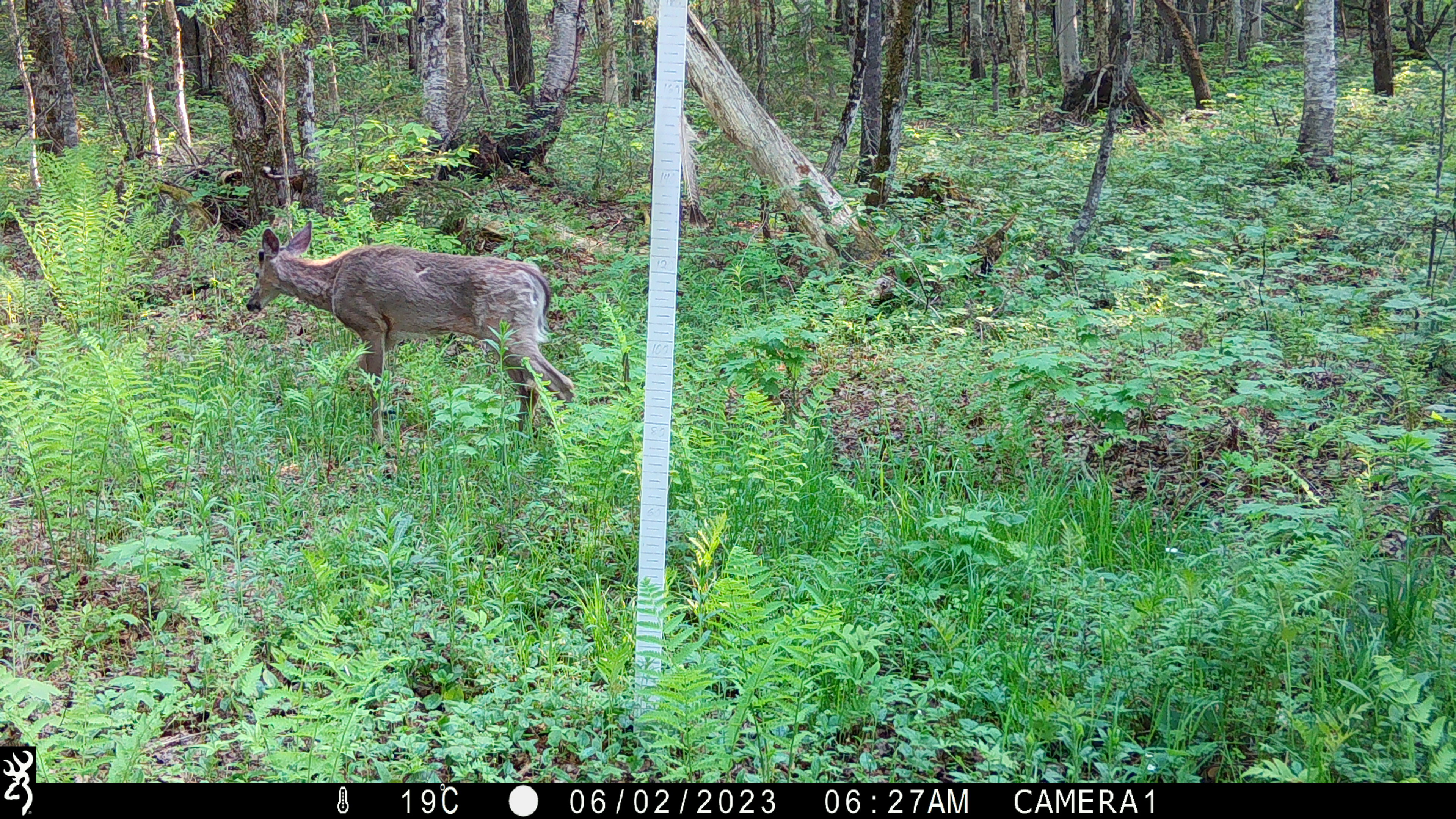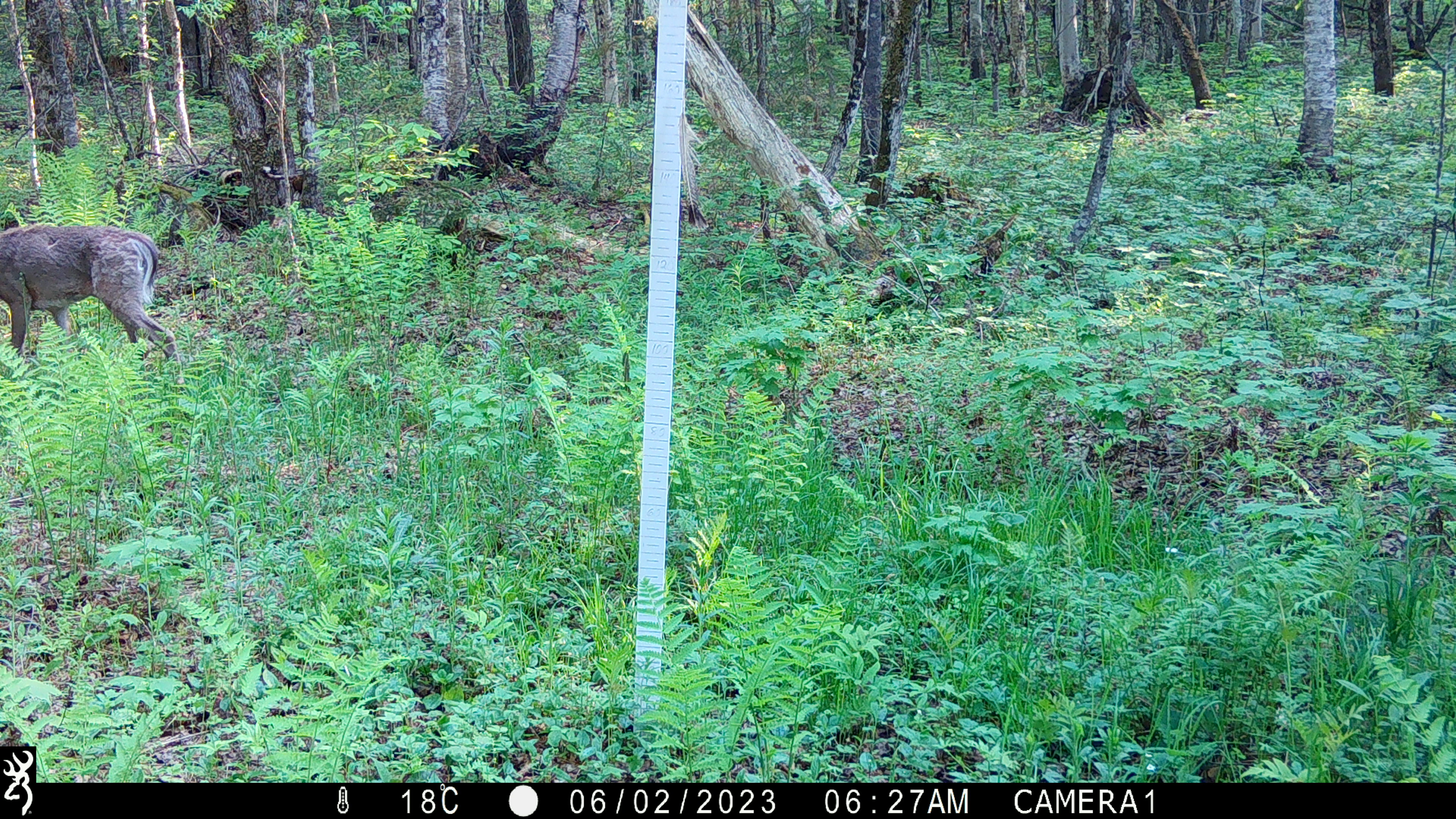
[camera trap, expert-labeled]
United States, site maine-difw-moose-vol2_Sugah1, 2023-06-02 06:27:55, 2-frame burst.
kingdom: Animalia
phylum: Chordata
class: Mammalia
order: Artiodactyla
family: Cervidae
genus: Odocoileus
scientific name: Odocoileus virginianus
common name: white-tailed deer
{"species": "white-tailed deer (Odocoileus virginianus)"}